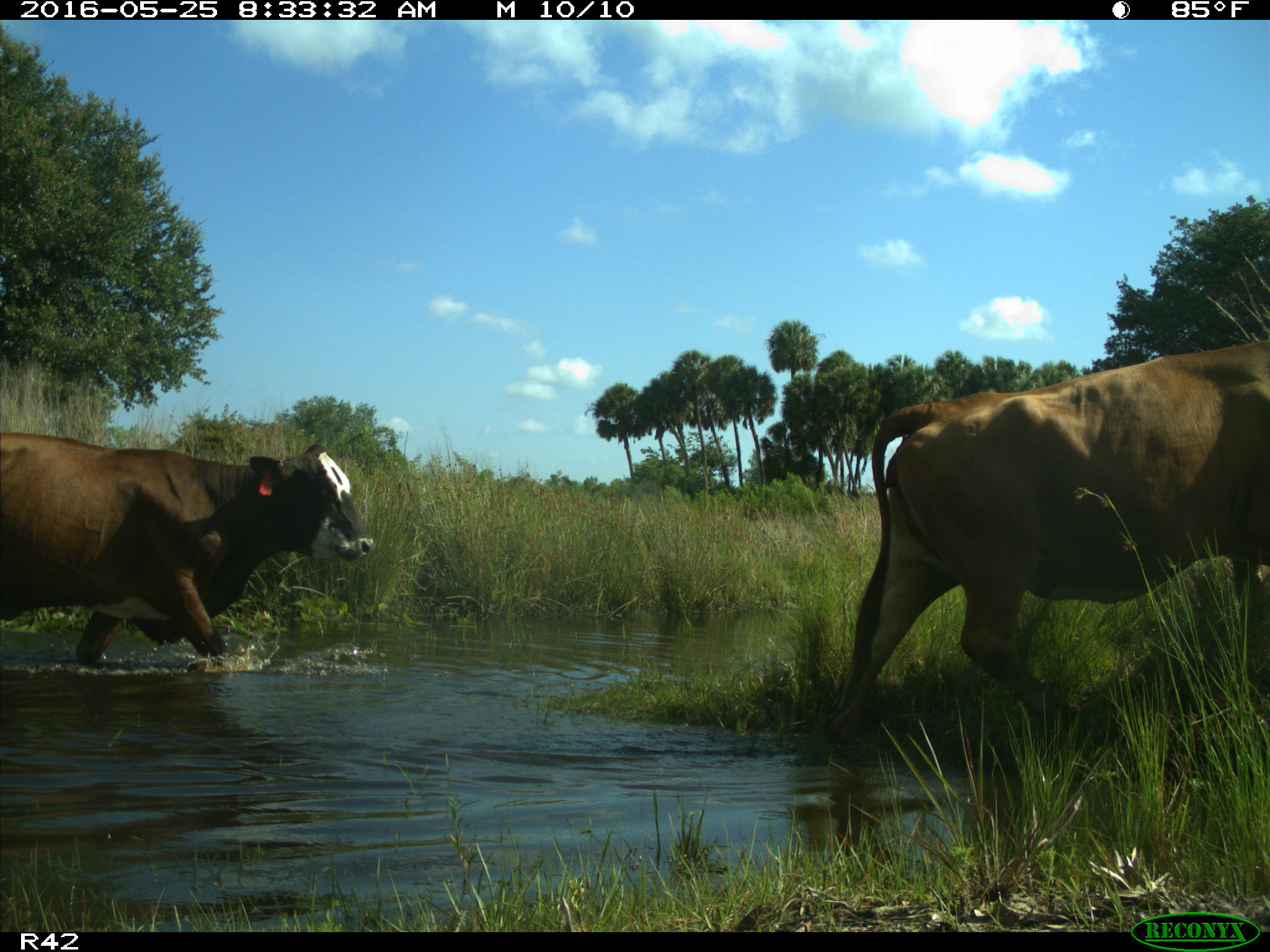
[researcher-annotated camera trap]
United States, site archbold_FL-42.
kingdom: Animalia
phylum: Chordata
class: Mammalia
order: Artiodactyla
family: Bovidae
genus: Bos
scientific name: Bos taurus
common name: domestic cow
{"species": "Bos taurus (domestic cow)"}